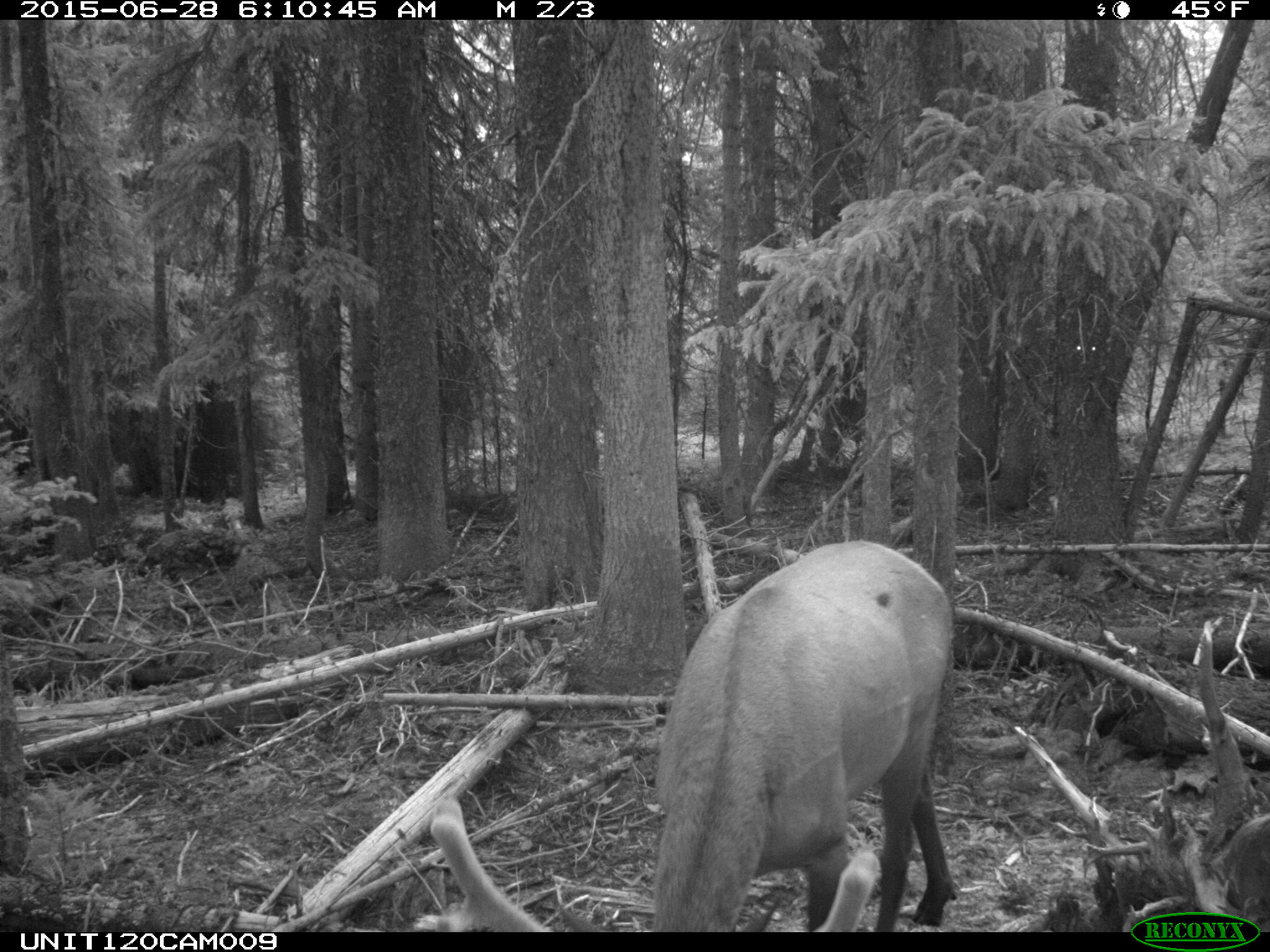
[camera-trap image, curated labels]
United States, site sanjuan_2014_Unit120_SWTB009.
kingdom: Animalia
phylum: Chordata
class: Mammalia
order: Artiodactyla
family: Cervidae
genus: Cervus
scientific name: Cervus elaphus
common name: red deer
Cervus elaphus (red deer).